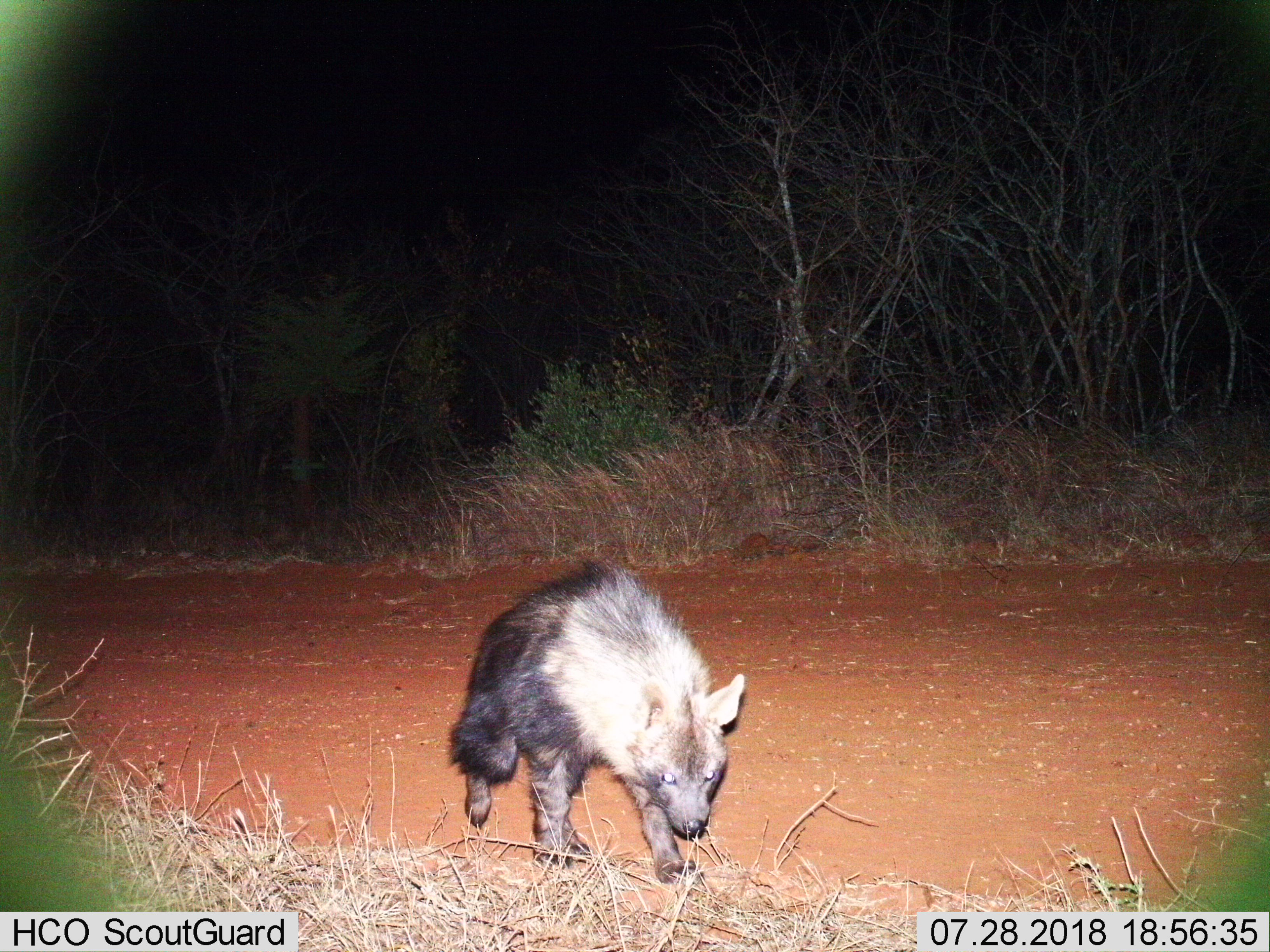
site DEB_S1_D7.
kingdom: Animalia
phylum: Chordata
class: Mammalia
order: Carnivora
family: Hyaenidae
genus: Parahyaena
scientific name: Parahyaena brunnea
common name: brown hyena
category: hyenabrown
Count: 1.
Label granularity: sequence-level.